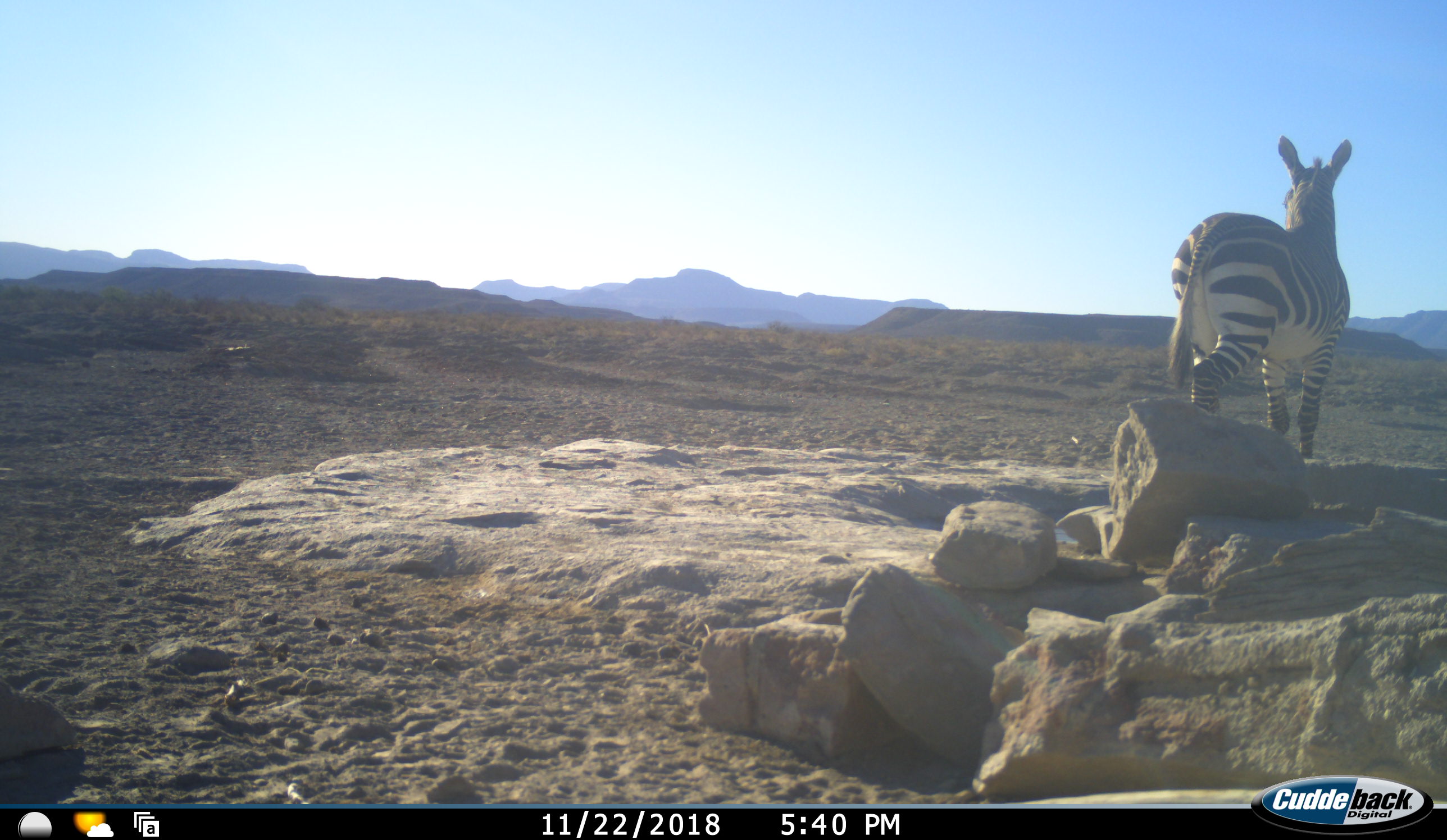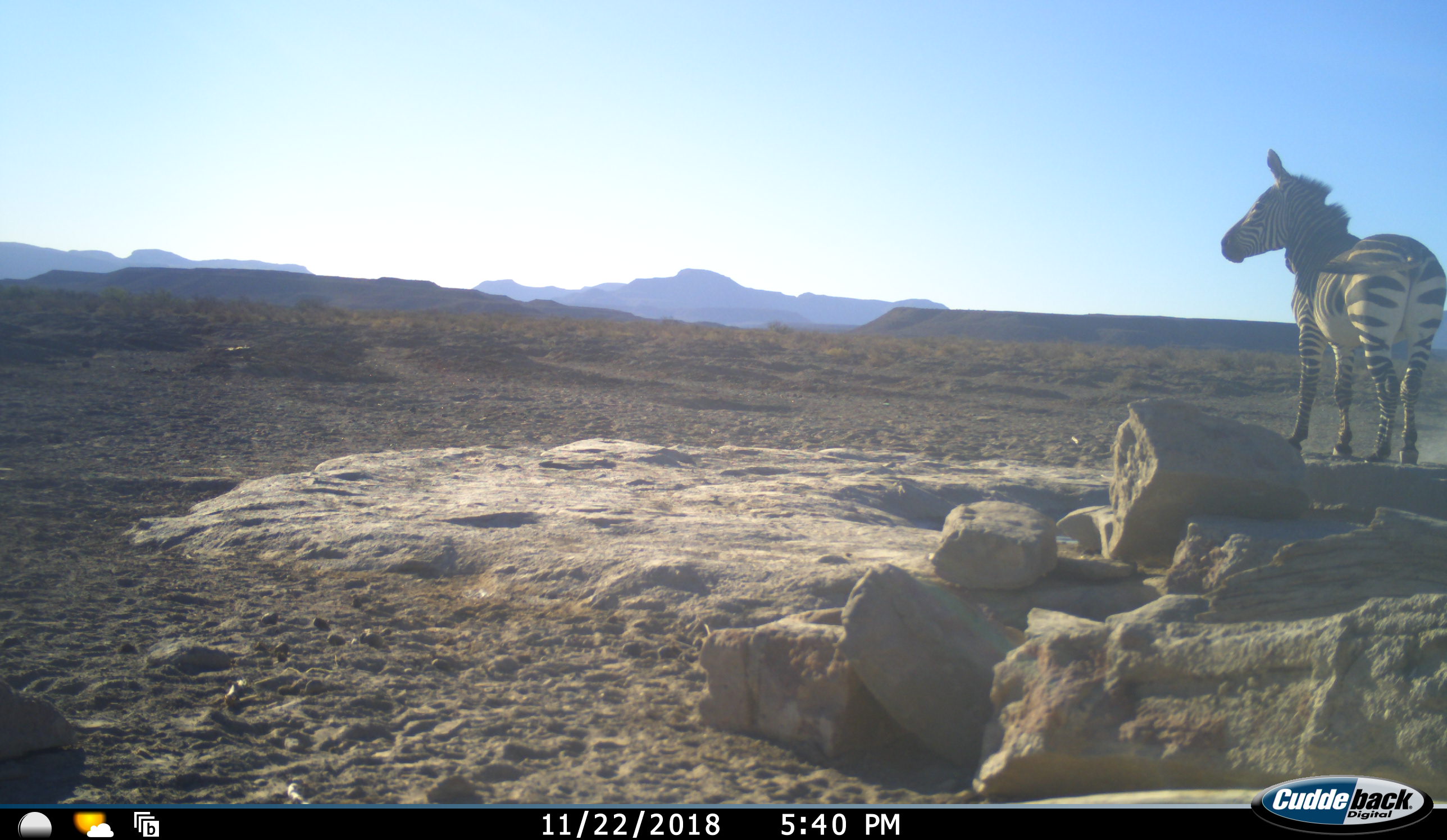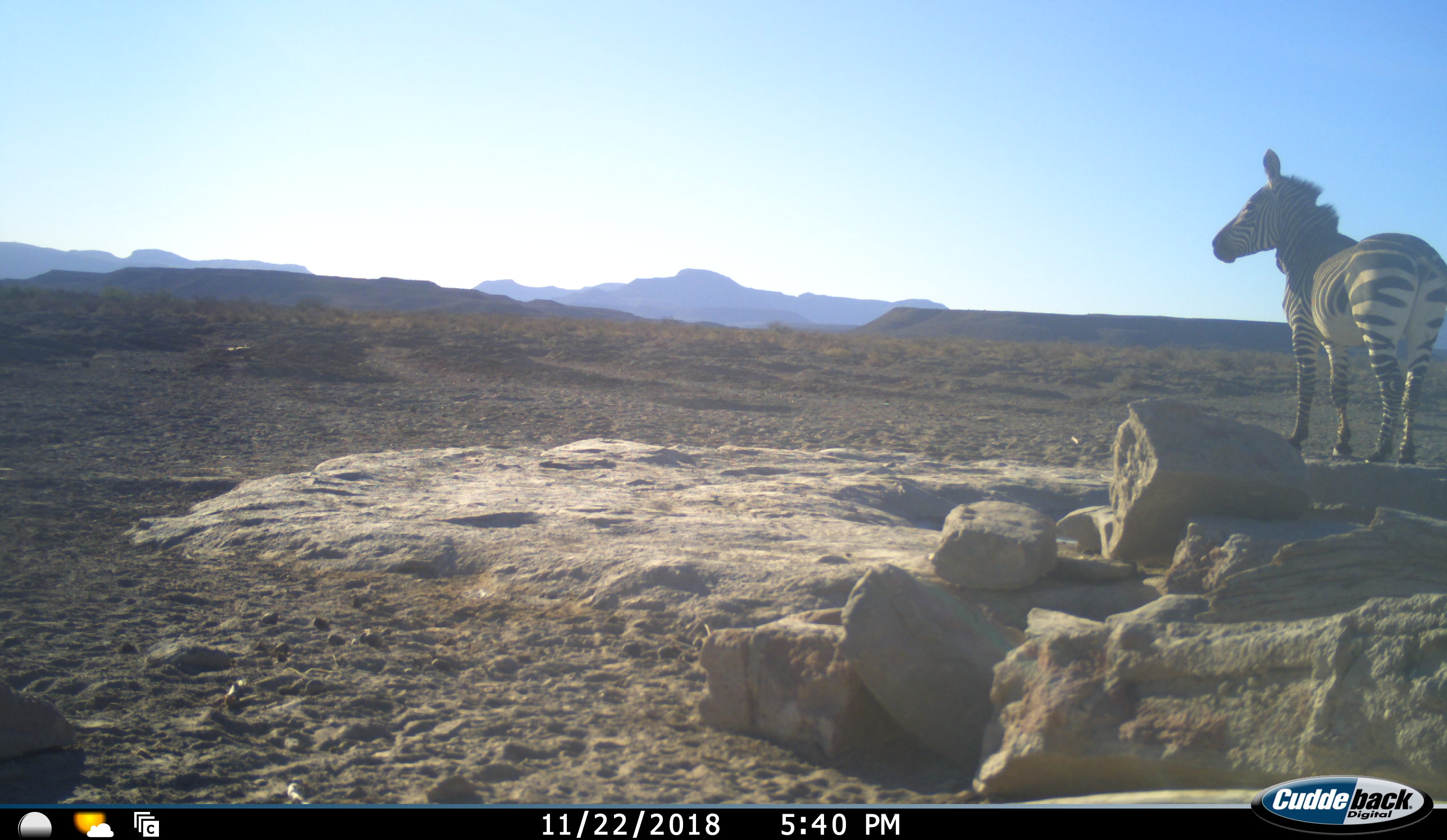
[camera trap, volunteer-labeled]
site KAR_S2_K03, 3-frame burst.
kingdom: Animalia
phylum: Chordata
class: Mammalia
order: Perissodactyla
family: Equidae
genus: Equus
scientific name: Equus zebra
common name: mountain zebra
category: zebramountain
Zebramountain (mountain zebra) (Equus zebra), count 1. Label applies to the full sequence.